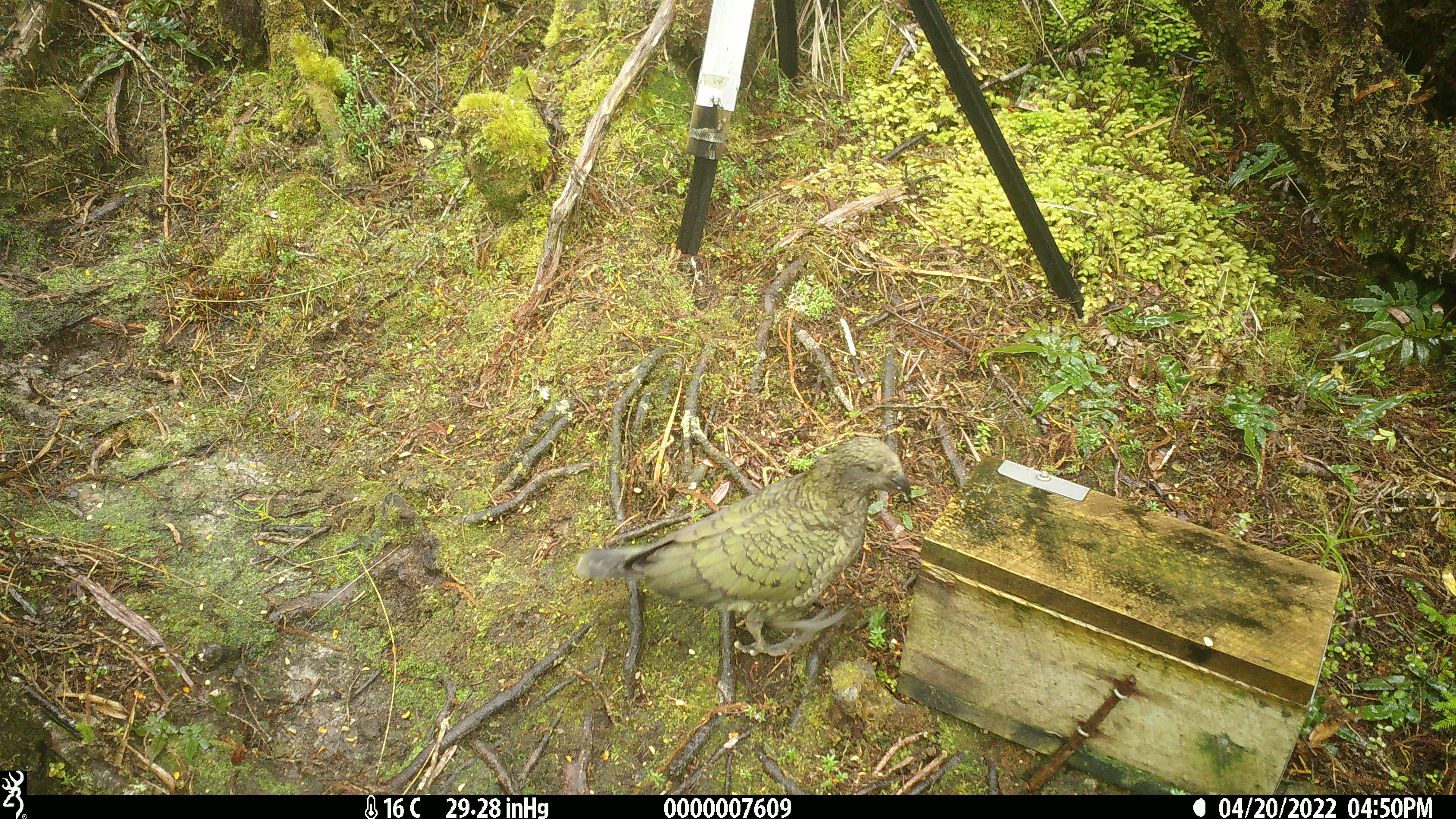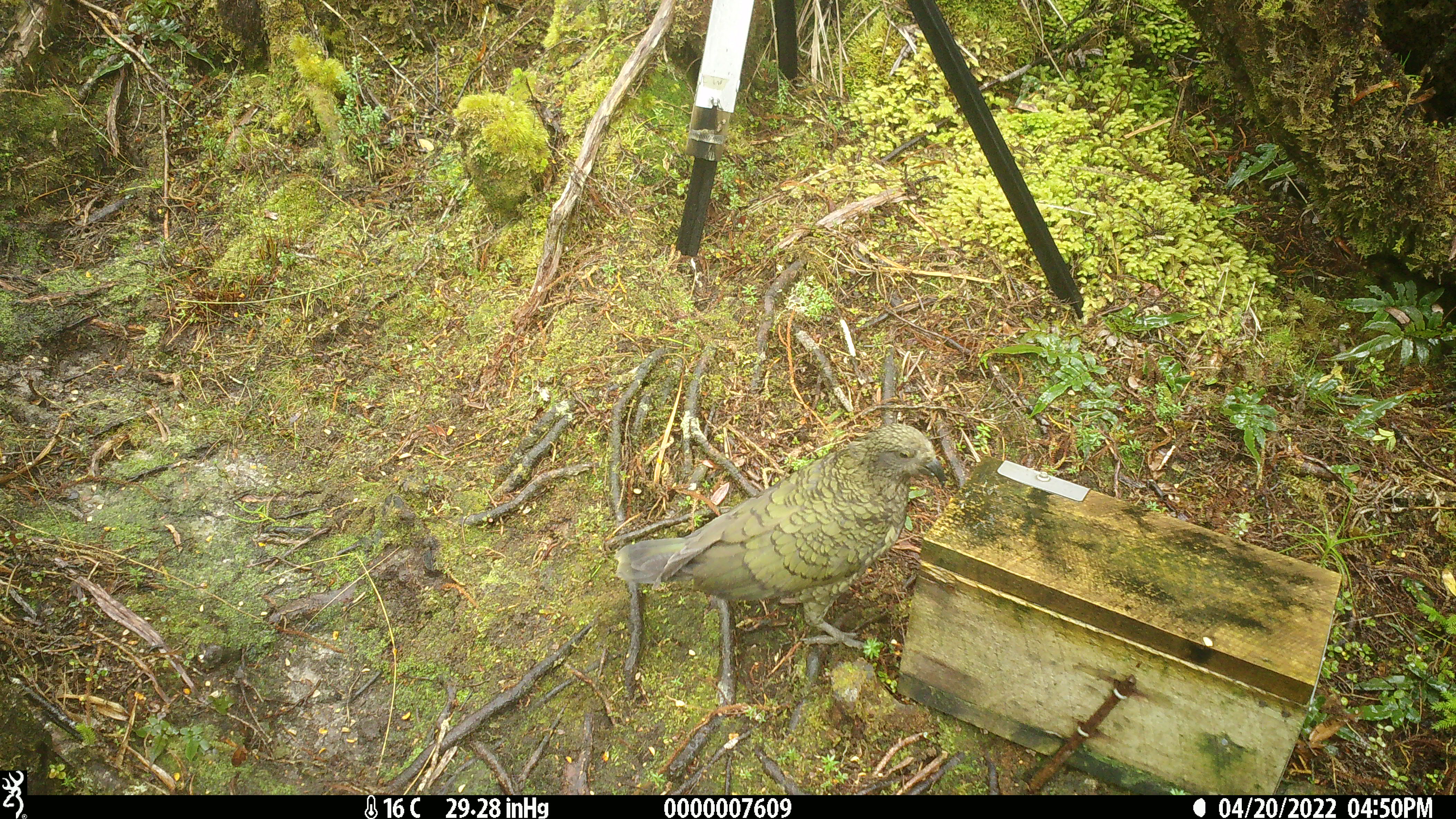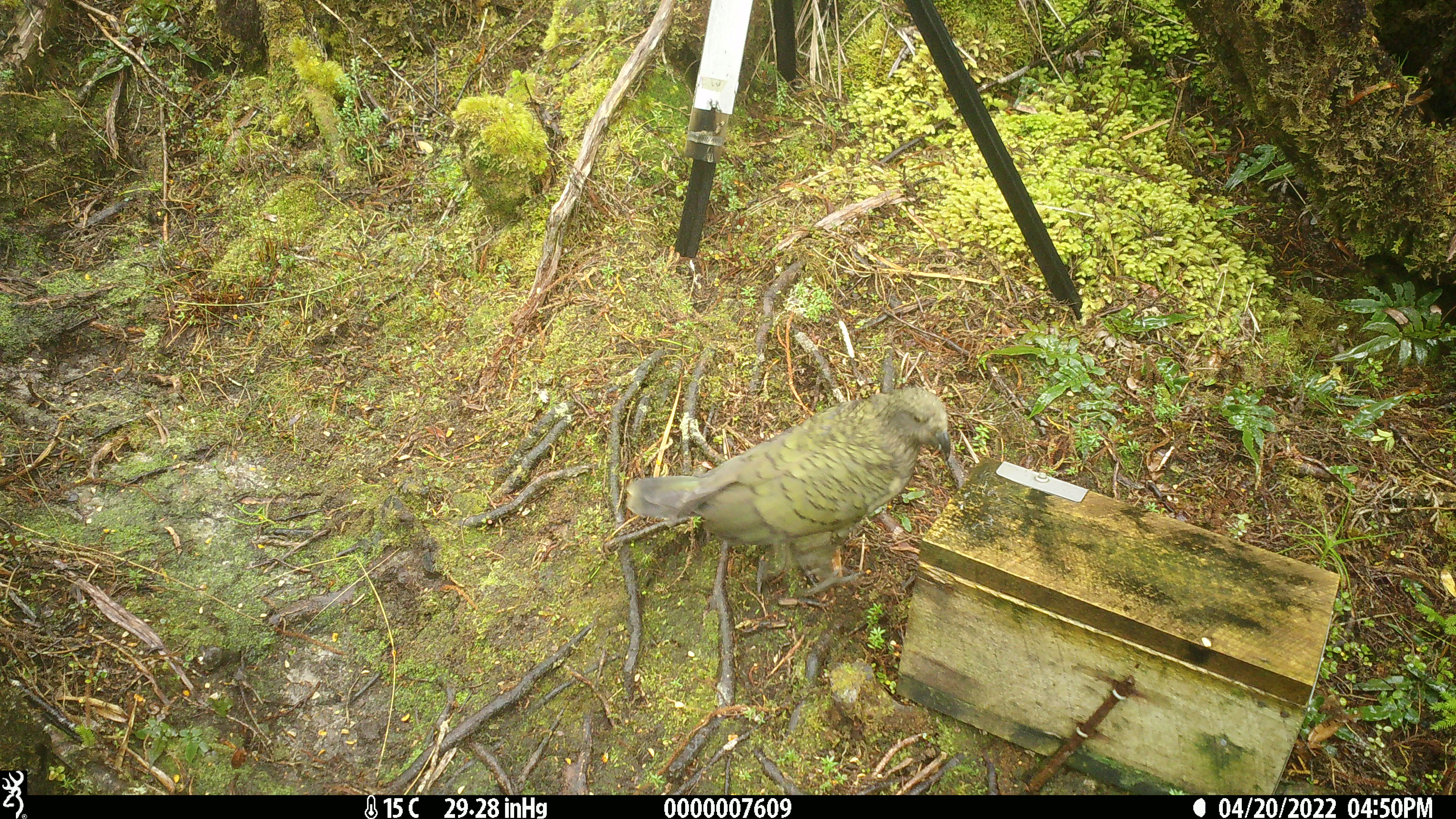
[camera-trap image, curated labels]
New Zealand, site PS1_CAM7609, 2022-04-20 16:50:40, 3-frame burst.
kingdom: Animalia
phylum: Chordata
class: Aves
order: Psittaciformes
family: Strigopidae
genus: Nestor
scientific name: Nestor notabilis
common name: kea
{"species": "kea (Nestor notabilis)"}